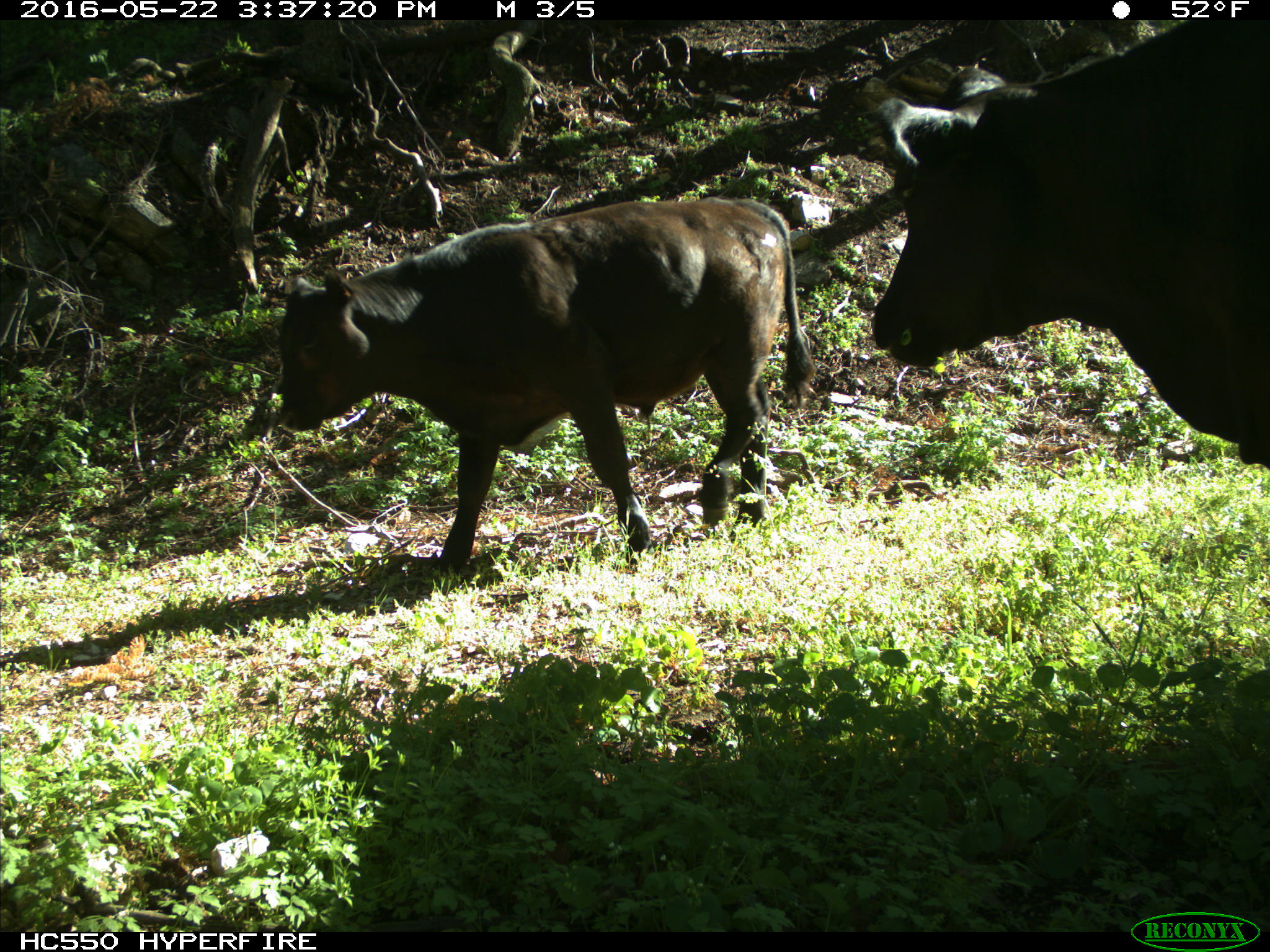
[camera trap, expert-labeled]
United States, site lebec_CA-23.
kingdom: Animalia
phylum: Chordata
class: Mammalia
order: Artiodactyla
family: Bovidae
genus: Bos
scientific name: Bos taurus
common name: domestic cow